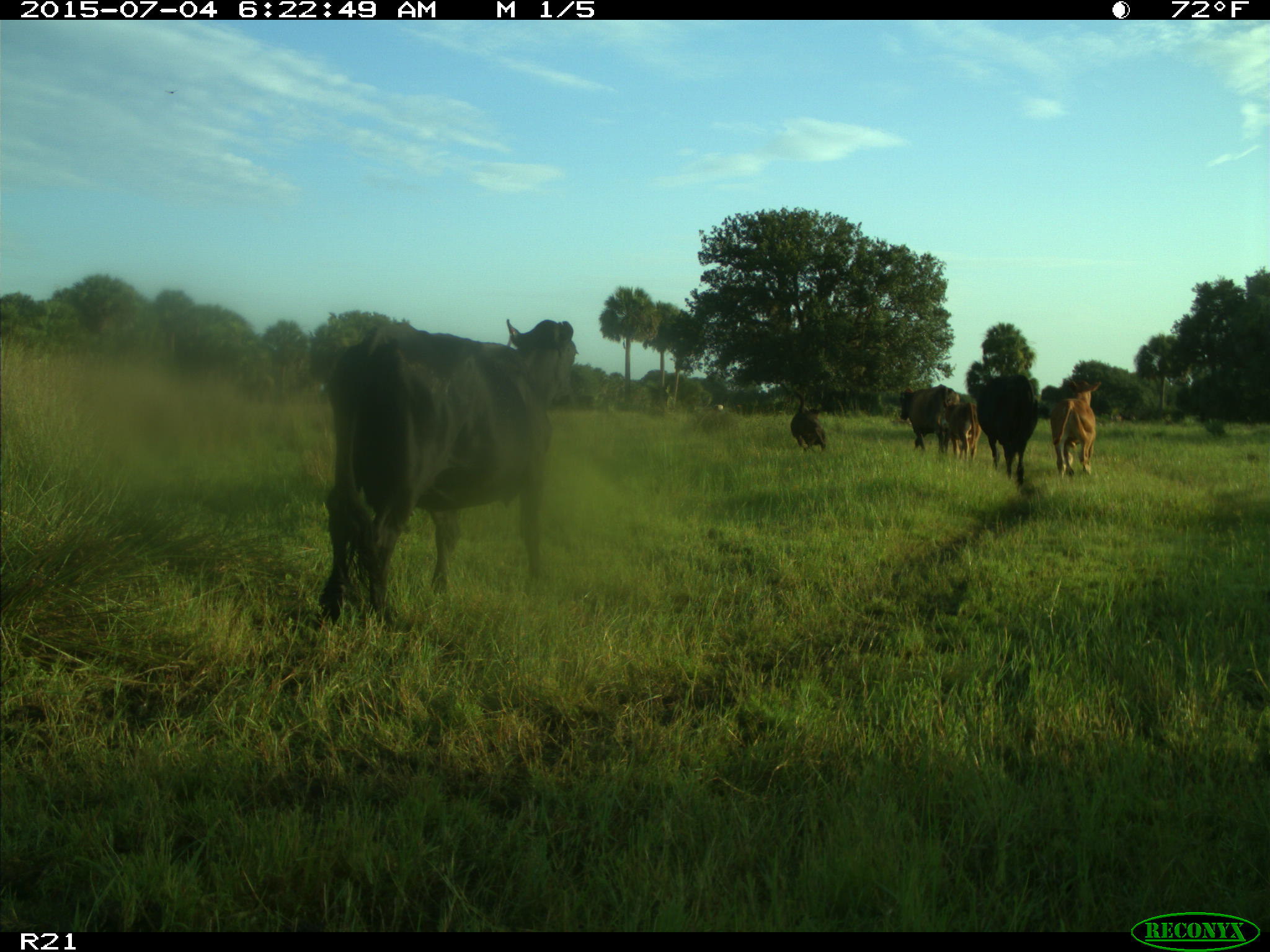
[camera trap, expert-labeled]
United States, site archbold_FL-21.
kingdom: Animalia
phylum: Chordata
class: Mammalia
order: Artiodactyla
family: Bovidae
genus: Bos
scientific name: Bos taurus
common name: domestic cow